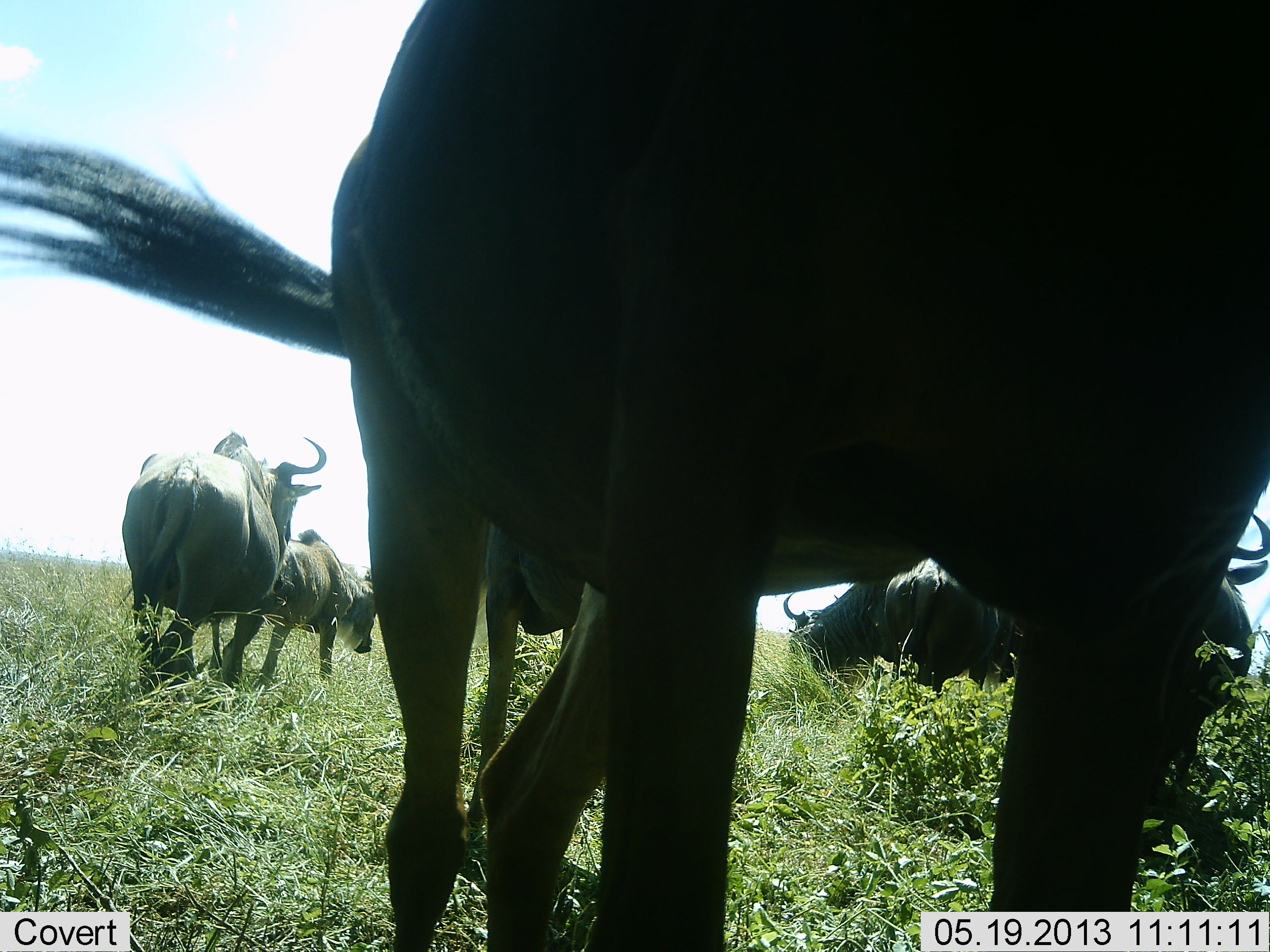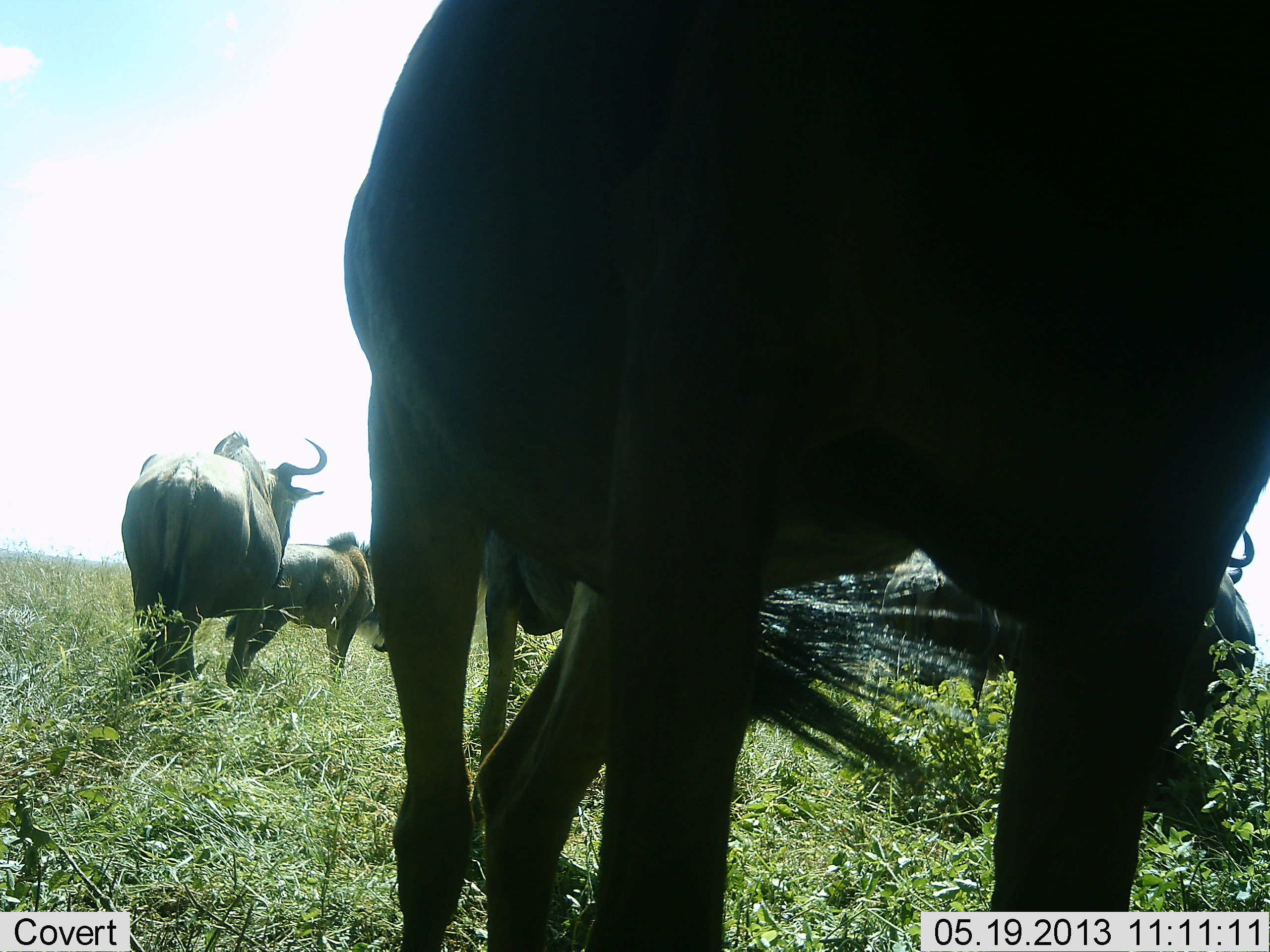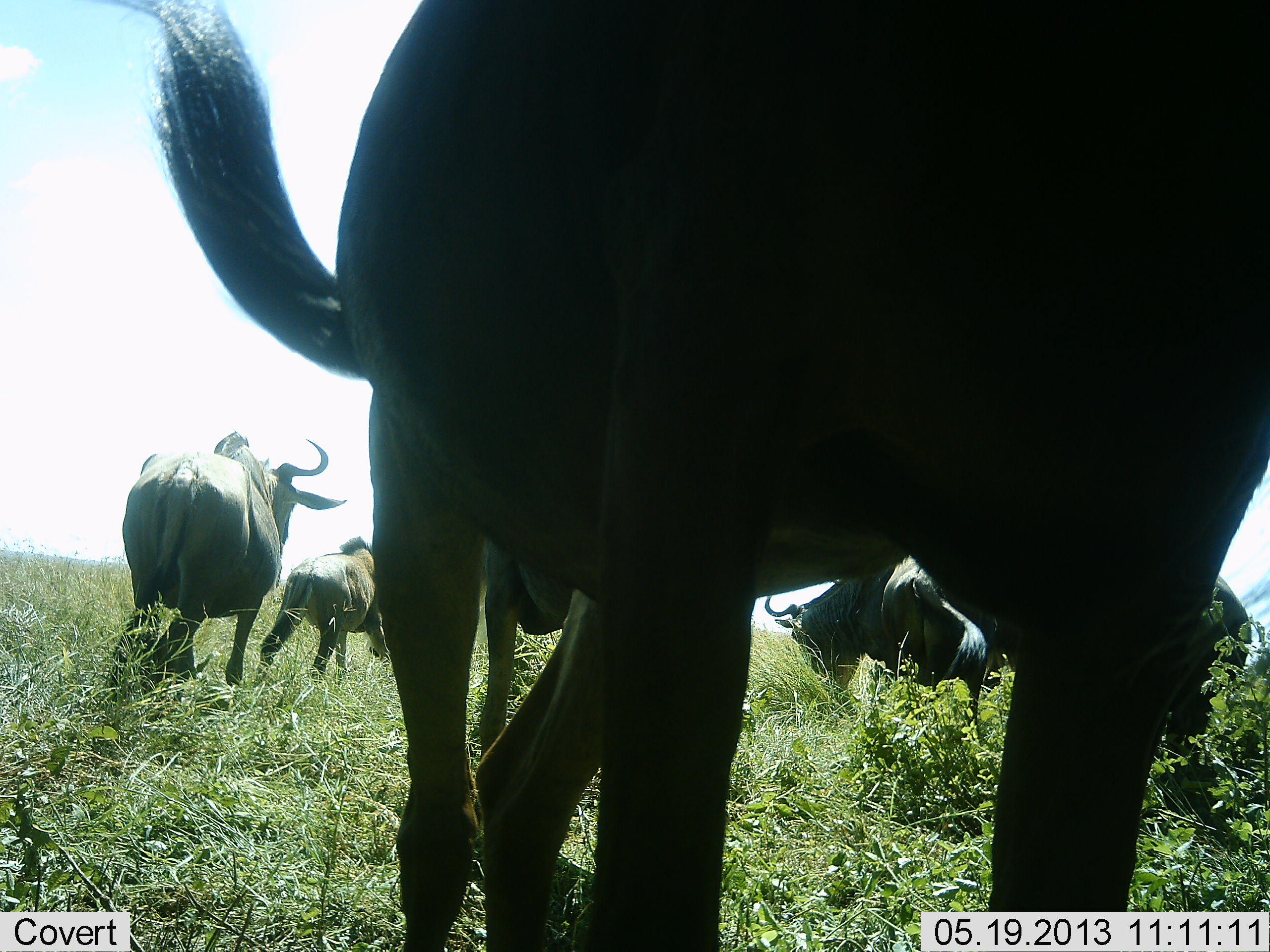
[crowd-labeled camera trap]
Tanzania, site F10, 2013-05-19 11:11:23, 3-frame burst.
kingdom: Animalia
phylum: Chordata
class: Mammalia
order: Artiodactyla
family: Bovidae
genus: Connochaetes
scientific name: Connochaetes taurinus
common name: blue wildebeest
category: wildebeest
Wildebeest (blue wildebeest) (Connochaetes taurinus), count 6. Behavior (volunteer vote fractions): standing 94%, resting 0%, moving 29%, interacting 6%. Young present (vote fraction): 6%. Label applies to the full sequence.